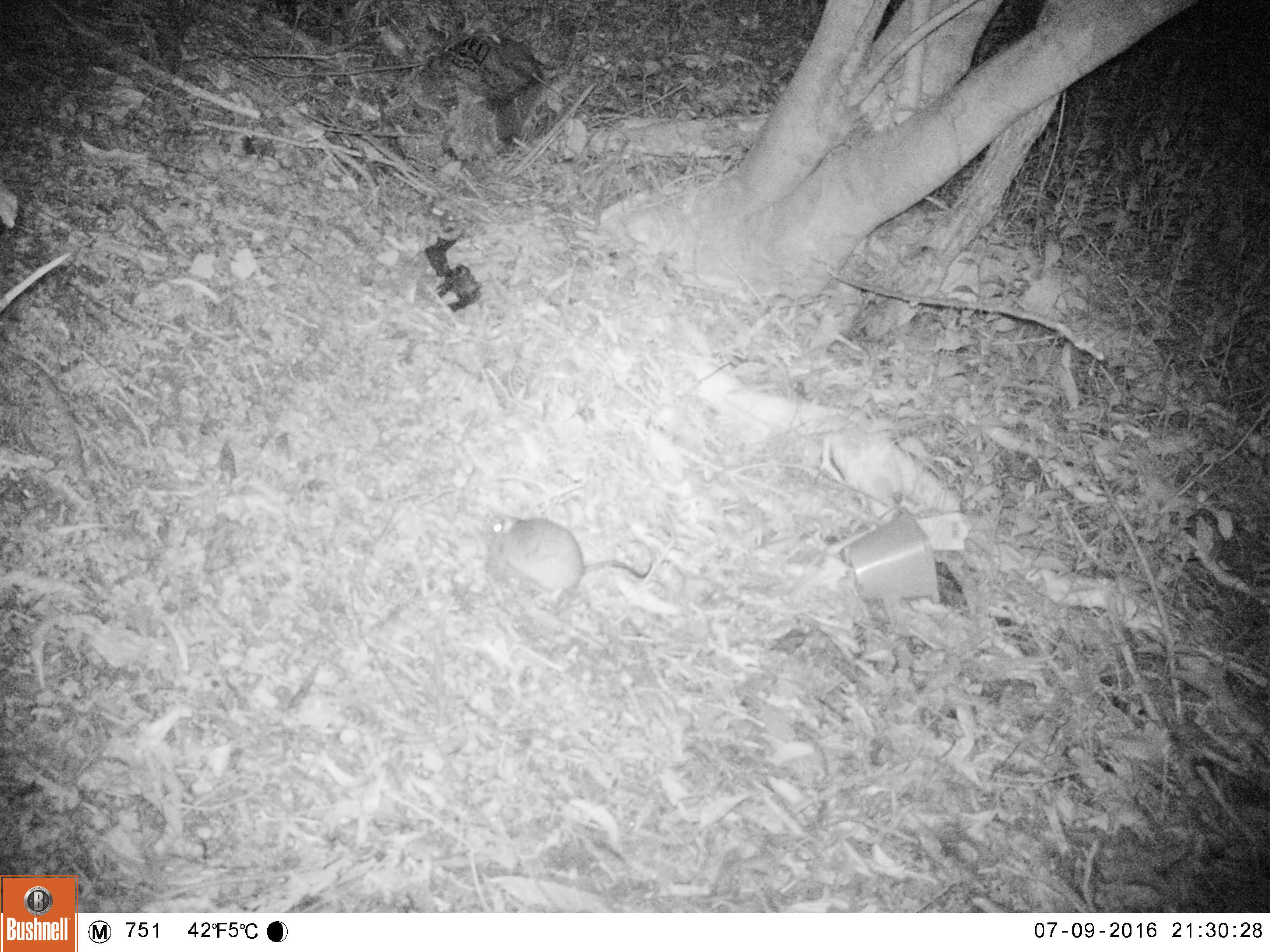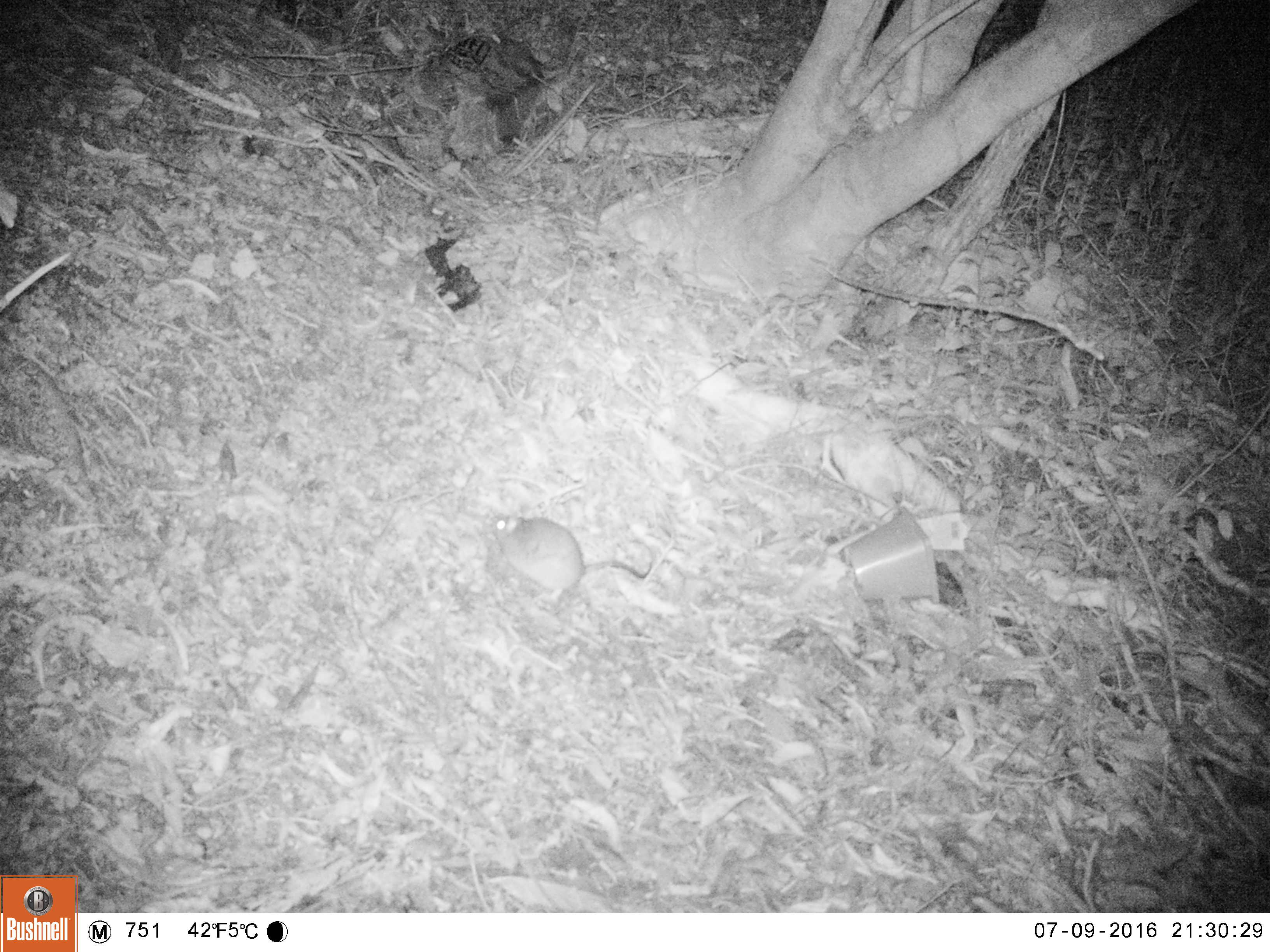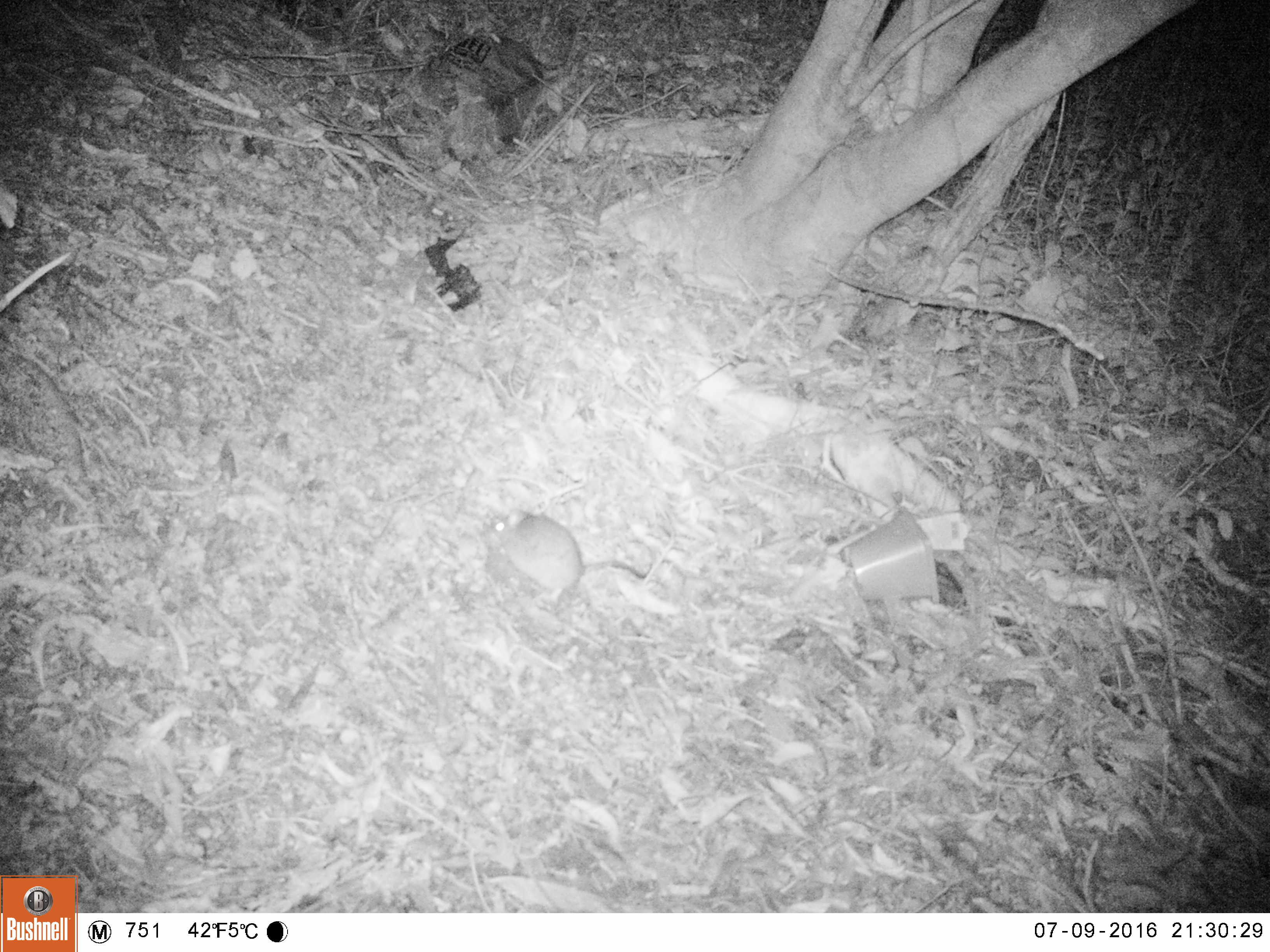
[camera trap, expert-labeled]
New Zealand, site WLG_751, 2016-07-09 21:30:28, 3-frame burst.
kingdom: Animalia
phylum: Chordata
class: Mammalia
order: Rodentia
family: Muridae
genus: Rattus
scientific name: Rattus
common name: rat